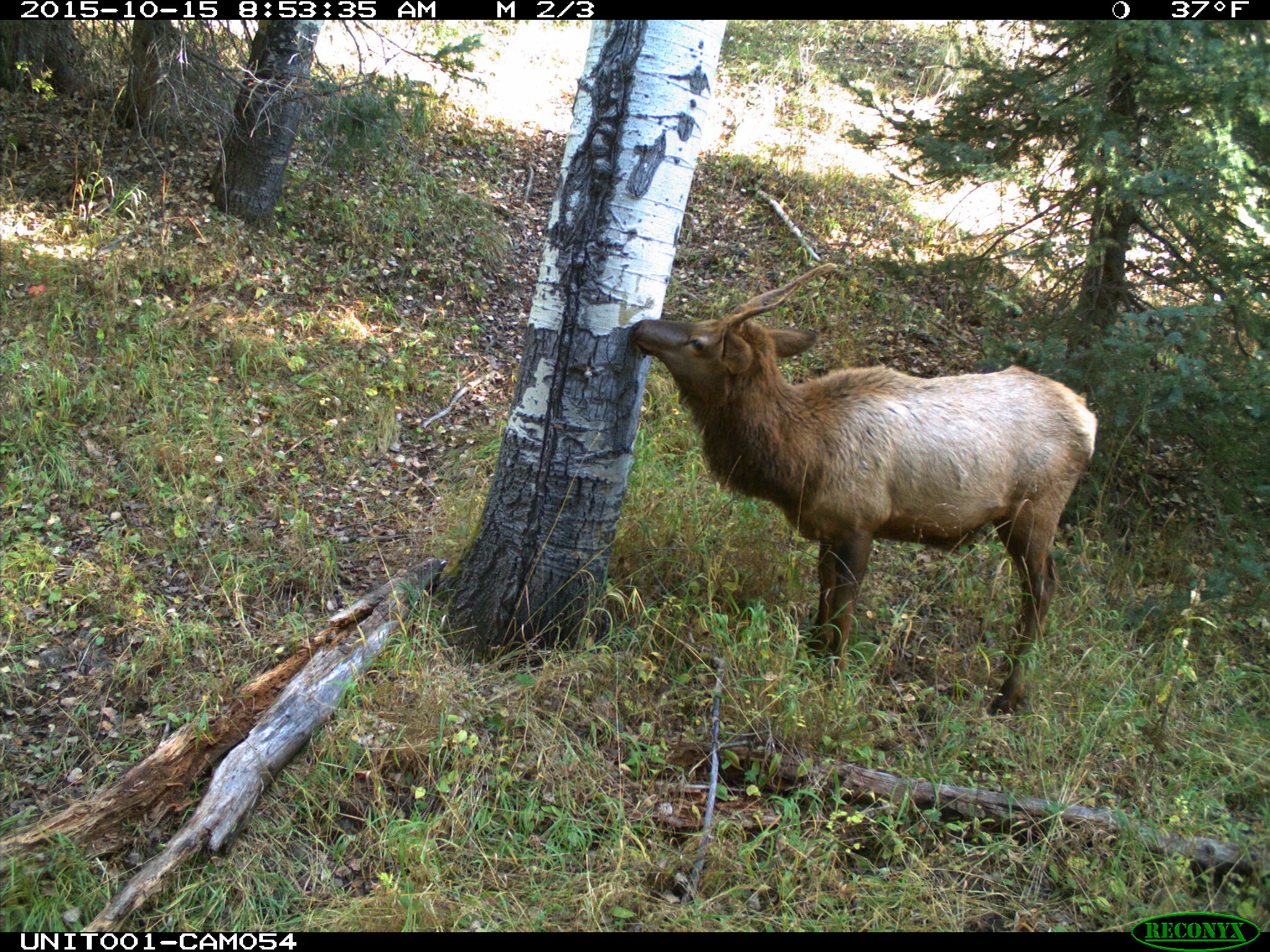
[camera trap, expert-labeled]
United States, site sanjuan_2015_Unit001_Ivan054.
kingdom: Animalia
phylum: Chordata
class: Mammalia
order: Artiodactyla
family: Cervidae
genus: Cervus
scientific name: Cervus elaphus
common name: red deer